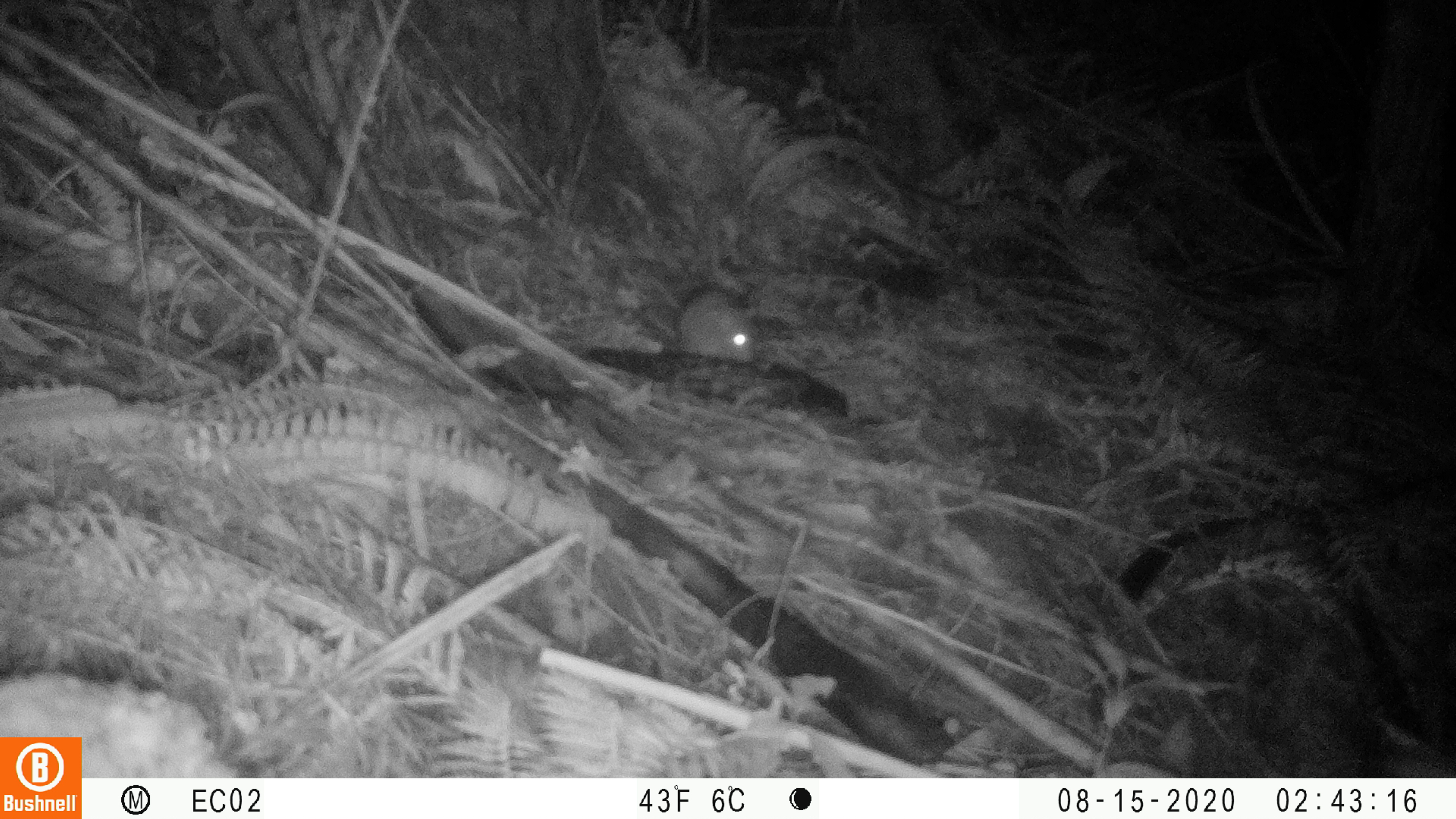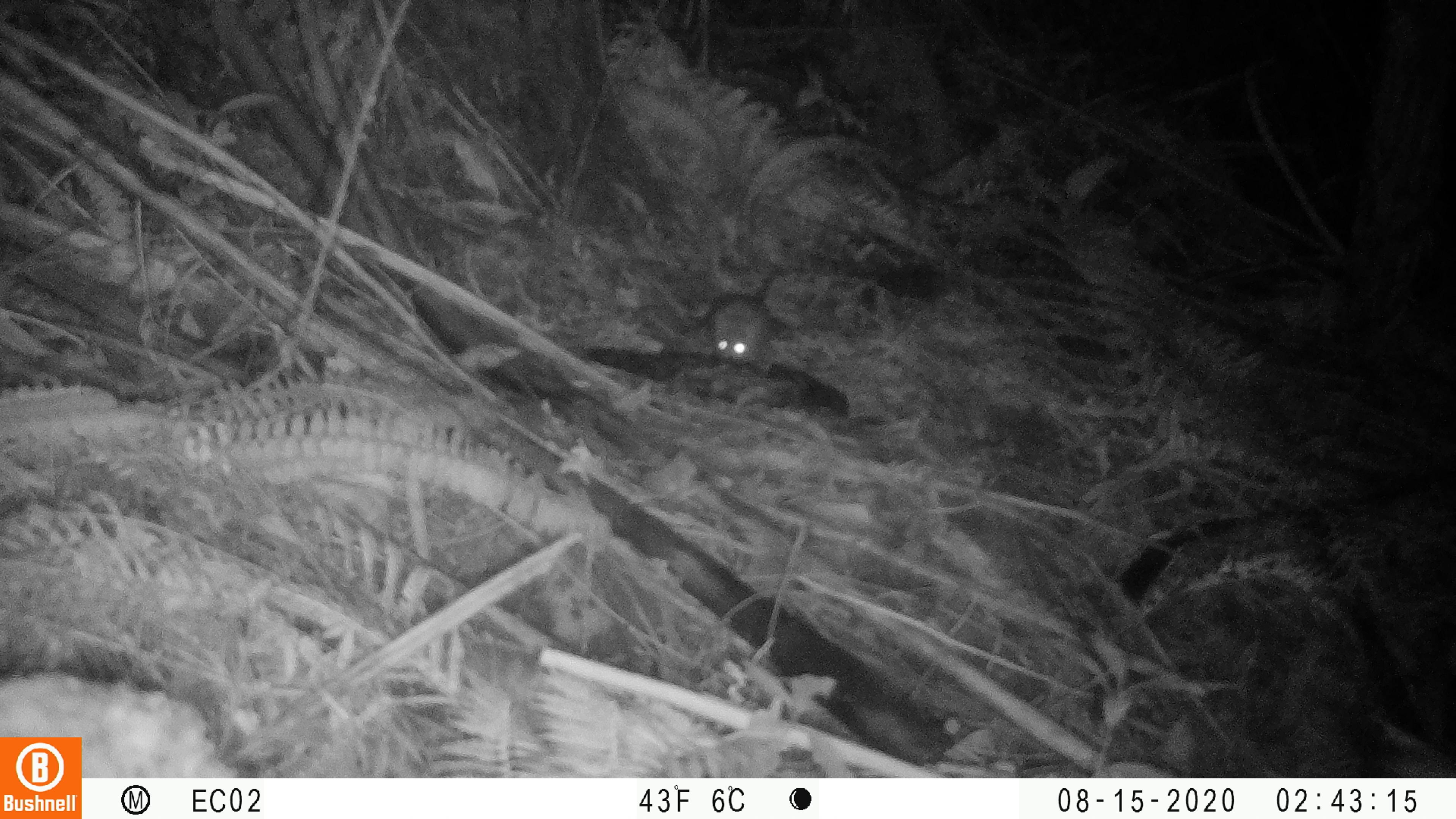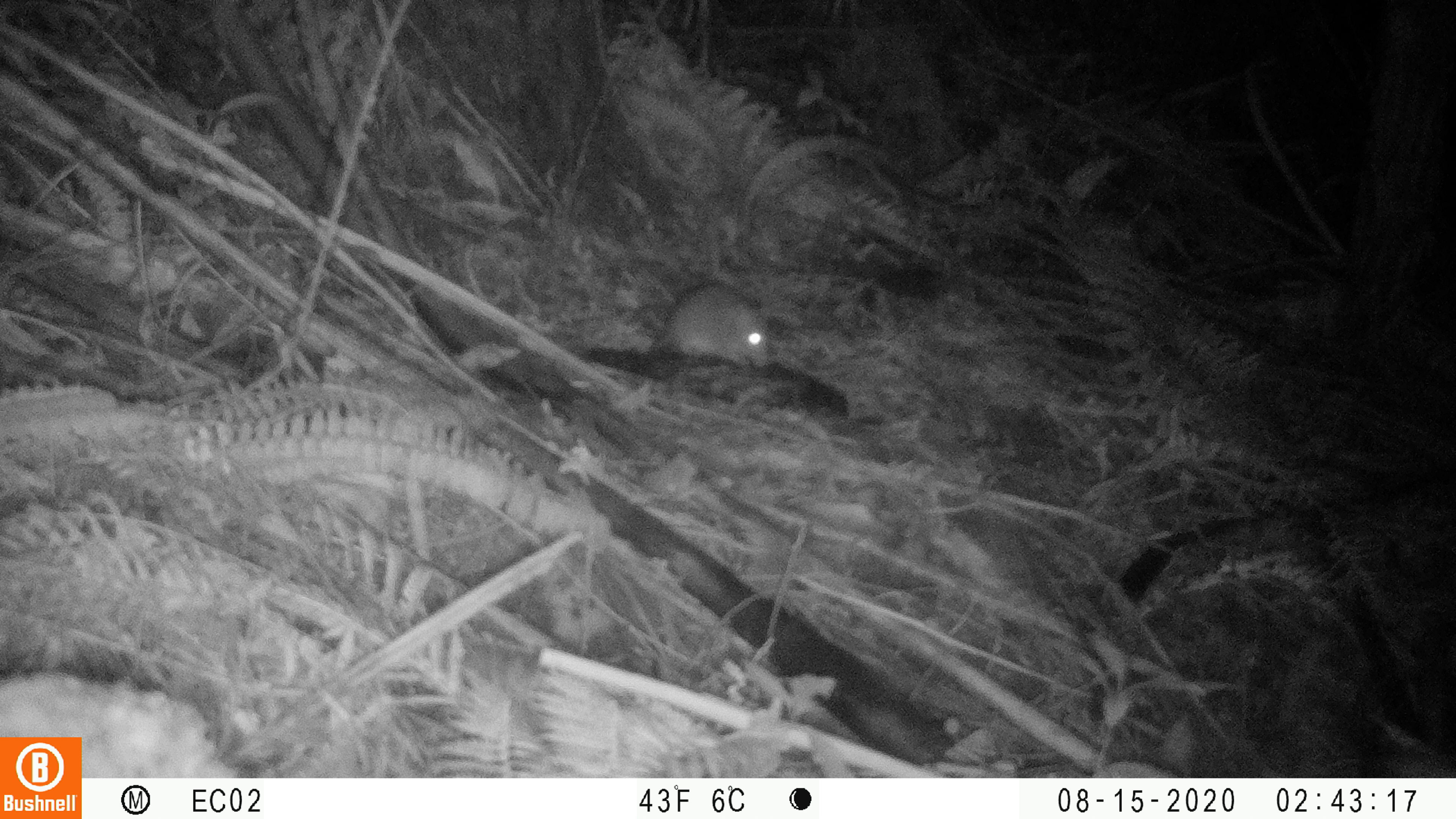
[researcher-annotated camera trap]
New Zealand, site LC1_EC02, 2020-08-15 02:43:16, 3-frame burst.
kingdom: Animalia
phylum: Chordata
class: Mammalia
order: Rodentia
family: Muridae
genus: Rattus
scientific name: Rattus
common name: rat